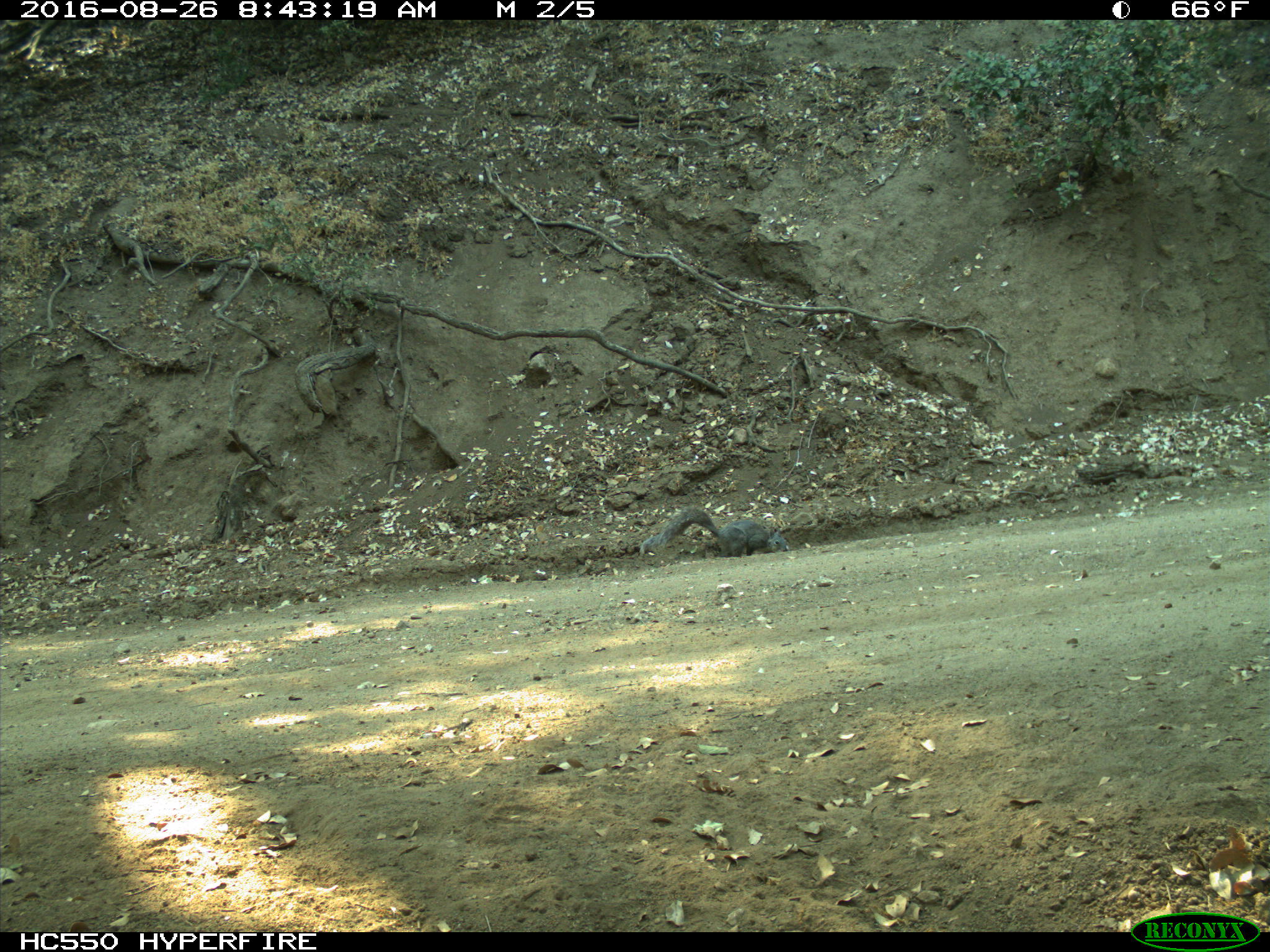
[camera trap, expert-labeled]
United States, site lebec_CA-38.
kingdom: Animalia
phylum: Chordata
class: Mammalia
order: Rodentia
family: Sciuridae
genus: Sciurus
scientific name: Sciurus carolinensis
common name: eastern gray squirrel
Sciurus carolinensis (eastern gray squirrel).